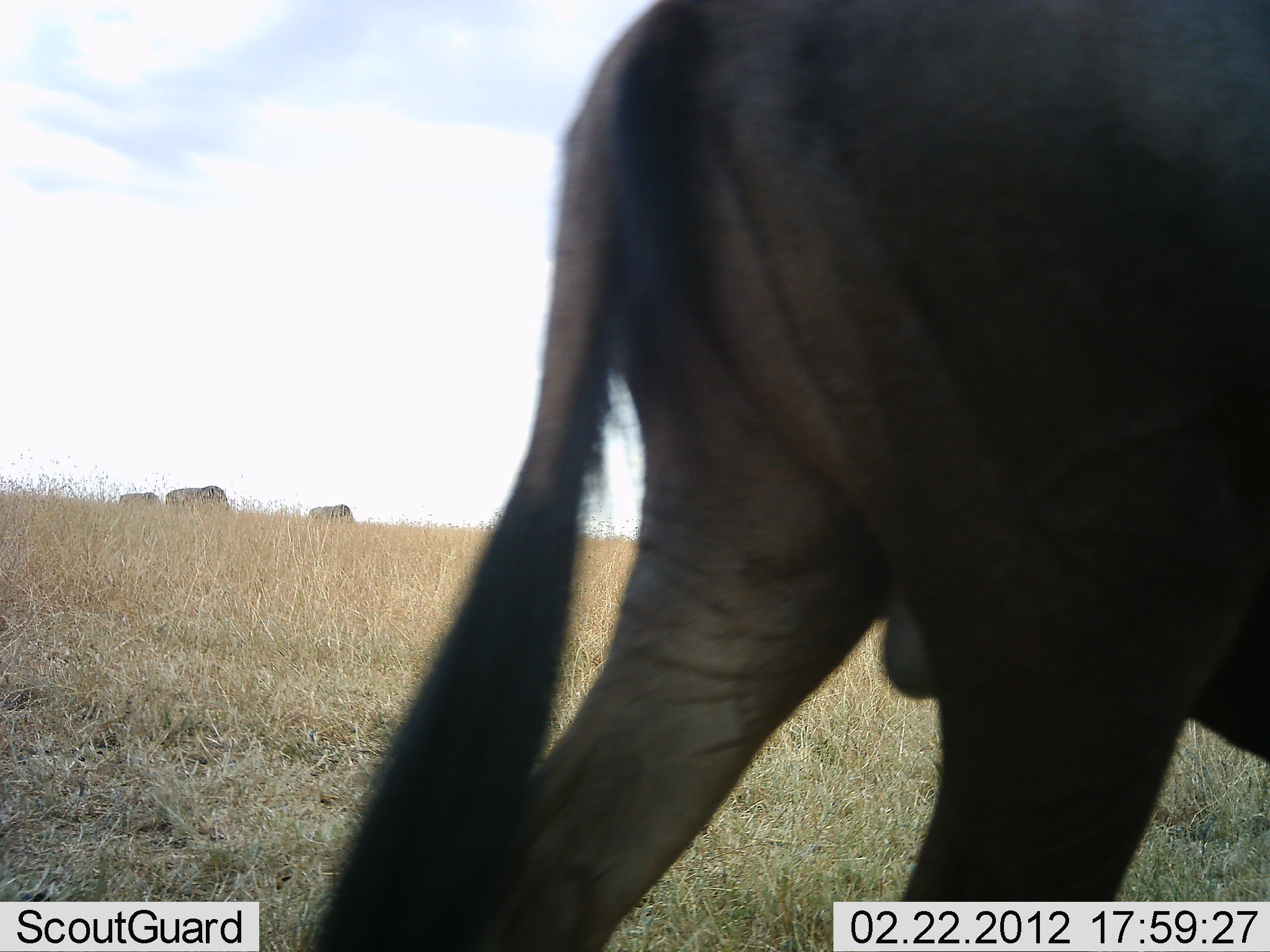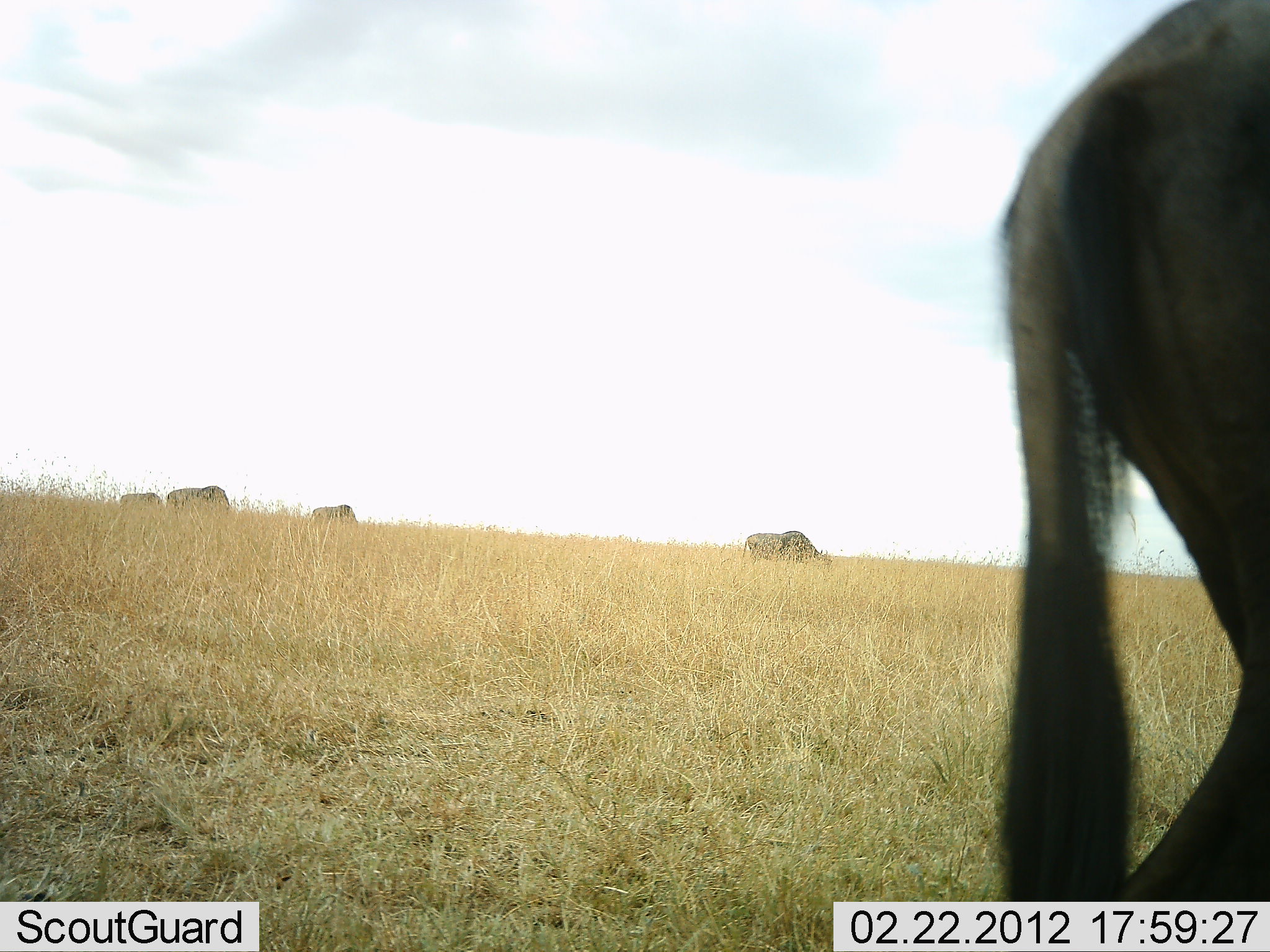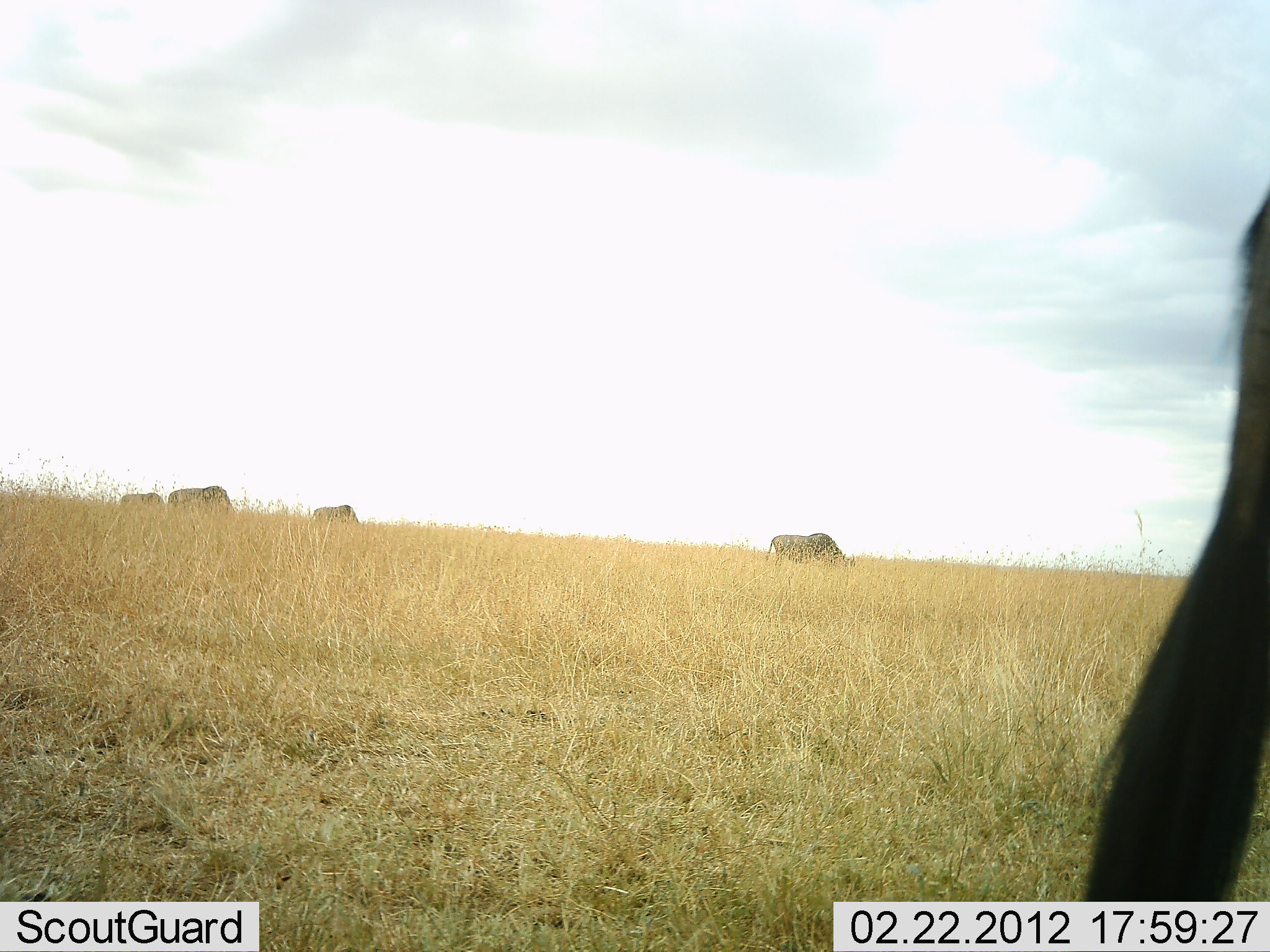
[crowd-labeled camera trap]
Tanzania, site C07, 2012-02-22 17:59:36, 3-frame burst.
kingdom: Animalia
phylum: Chordata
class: Mammalia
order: Artiodactyla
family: Bovidae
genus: Connochaetes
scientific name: Connochaetes taurinus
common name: blue wildebeest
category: wildebeest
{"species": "wildebeest (blue wildebeest) (Connochaetes taurinus)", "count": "5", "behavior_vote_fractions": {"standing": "20%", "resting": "0%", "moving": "65%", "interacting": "0%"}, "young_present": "0%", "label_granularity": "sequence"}